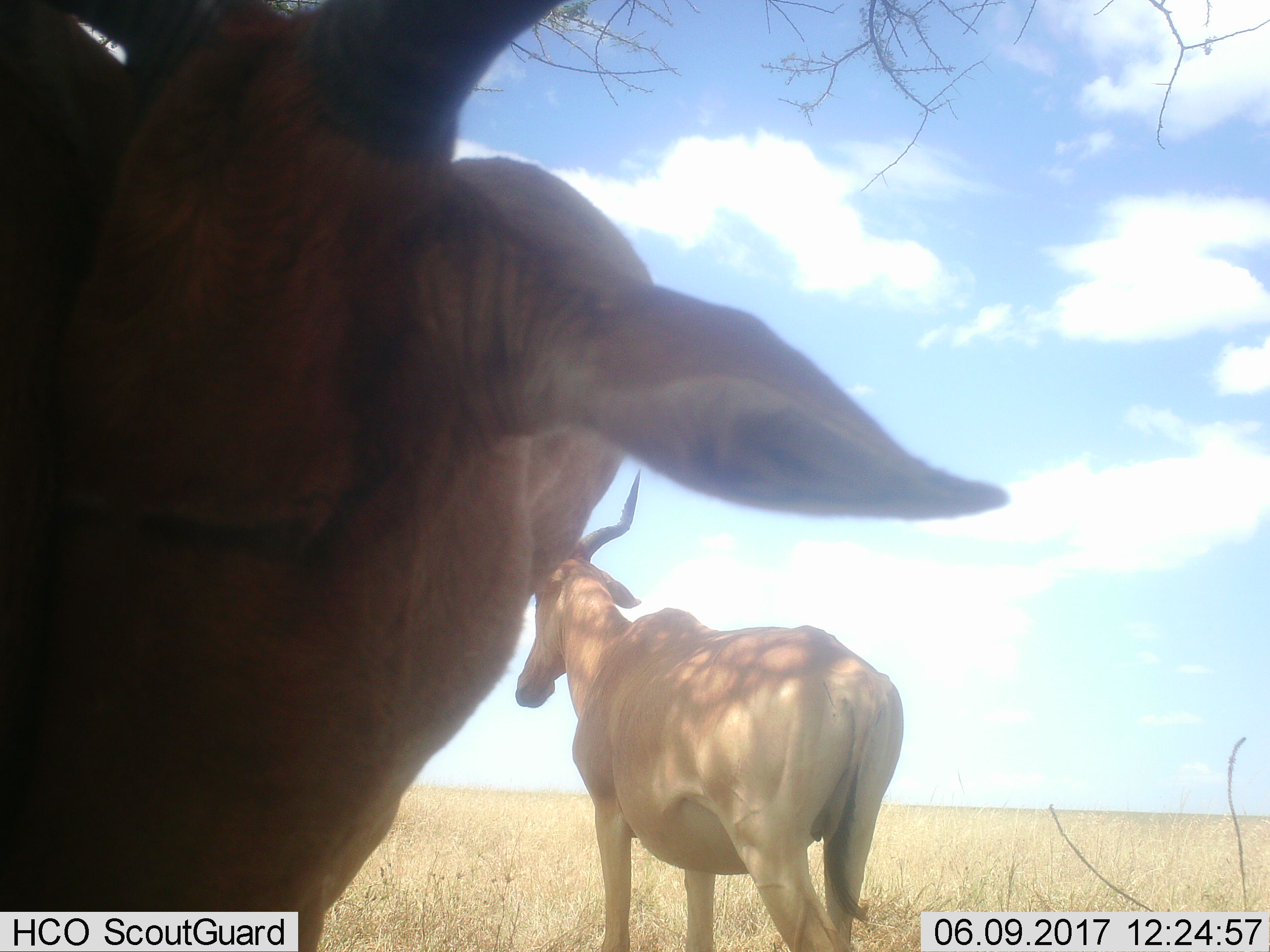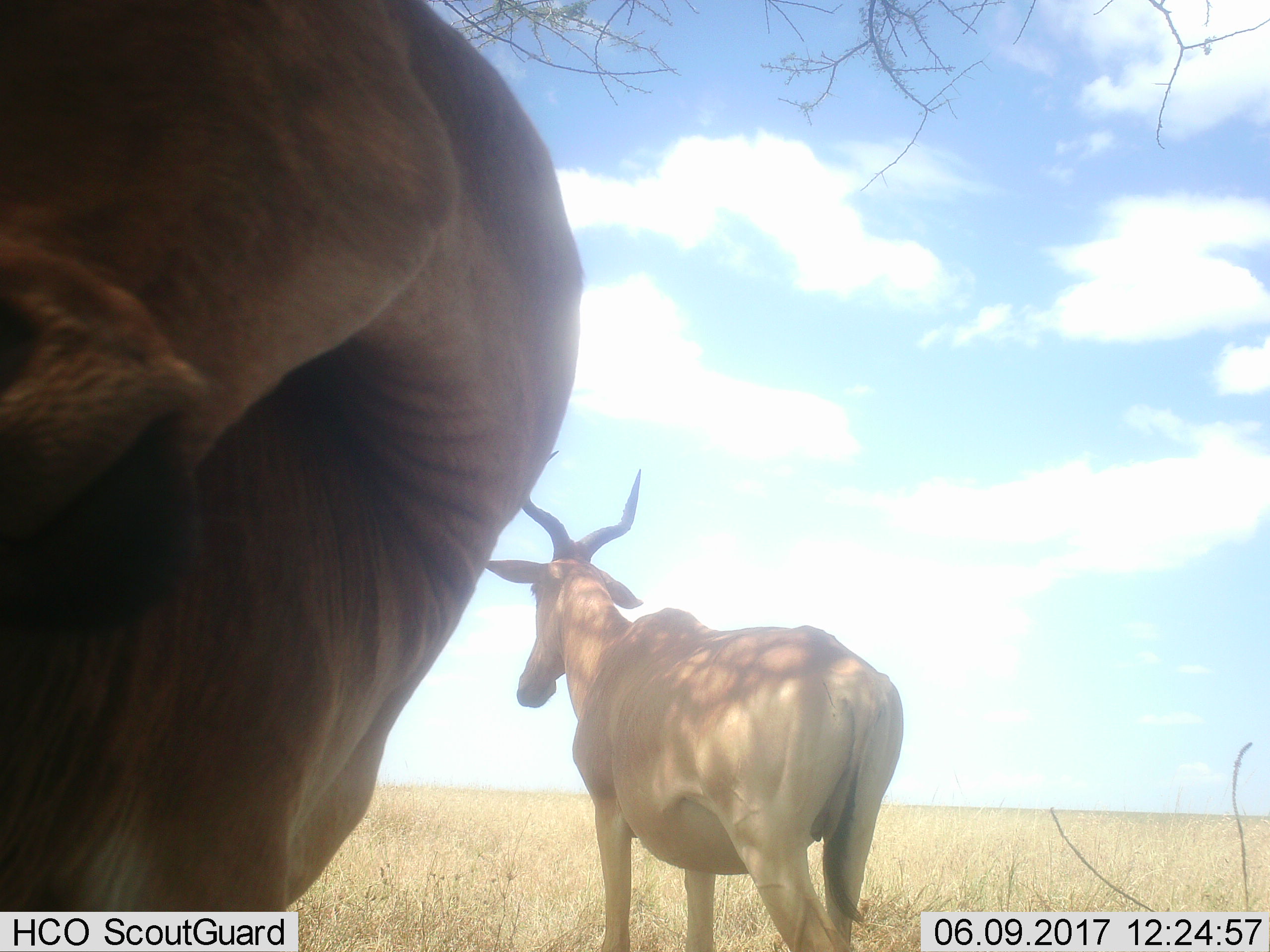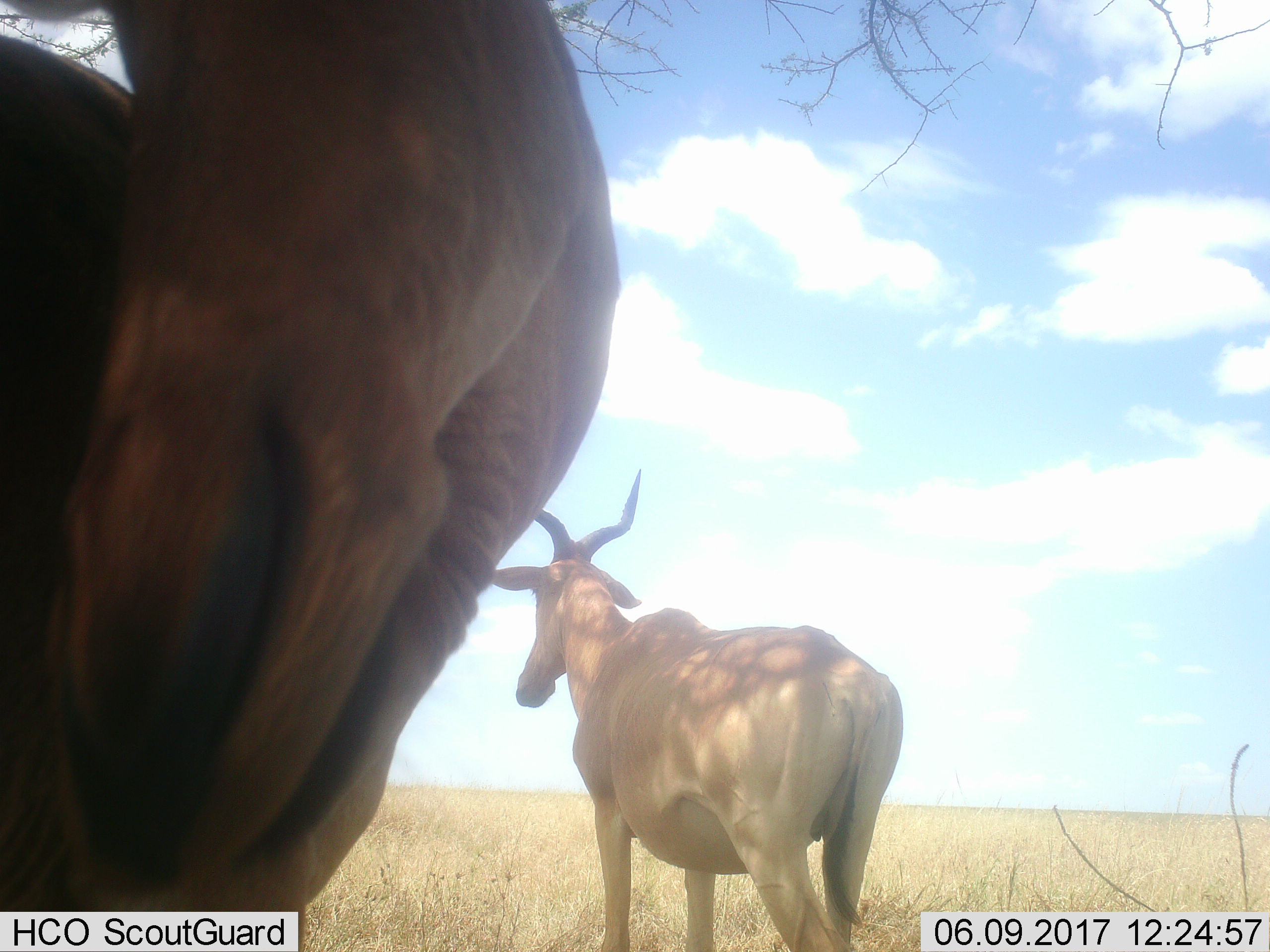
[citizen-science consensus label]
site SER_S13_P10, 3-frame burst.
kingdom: Animalia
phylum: Chordata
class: Mammalia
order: Artiodactyla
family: Bovidae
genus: Alcelaphus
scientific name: Alcelaphus buselaphus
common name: hartebeest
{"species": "hartebeest (Alcelaphus buselaphus)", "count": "2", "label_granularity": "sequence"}